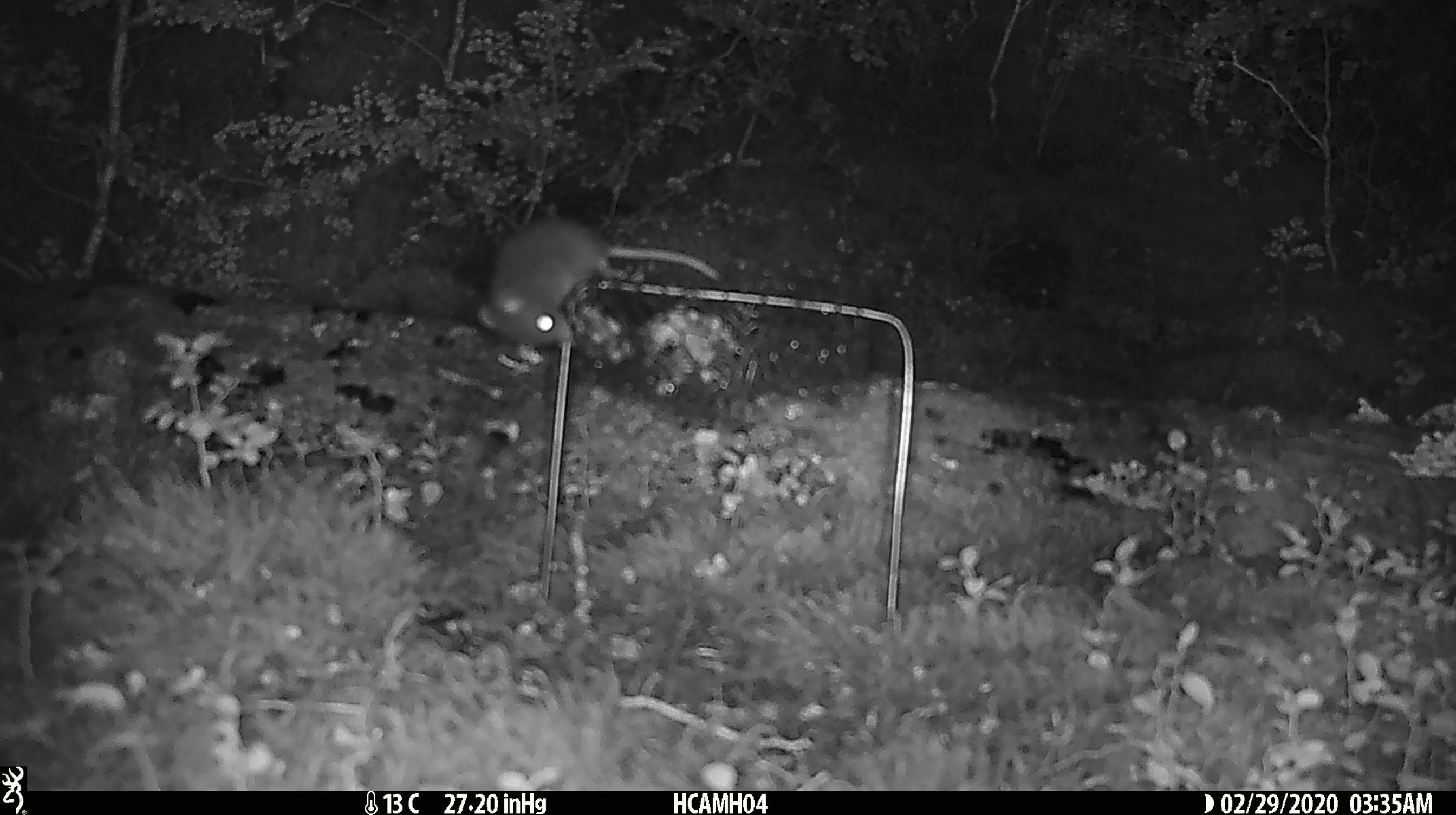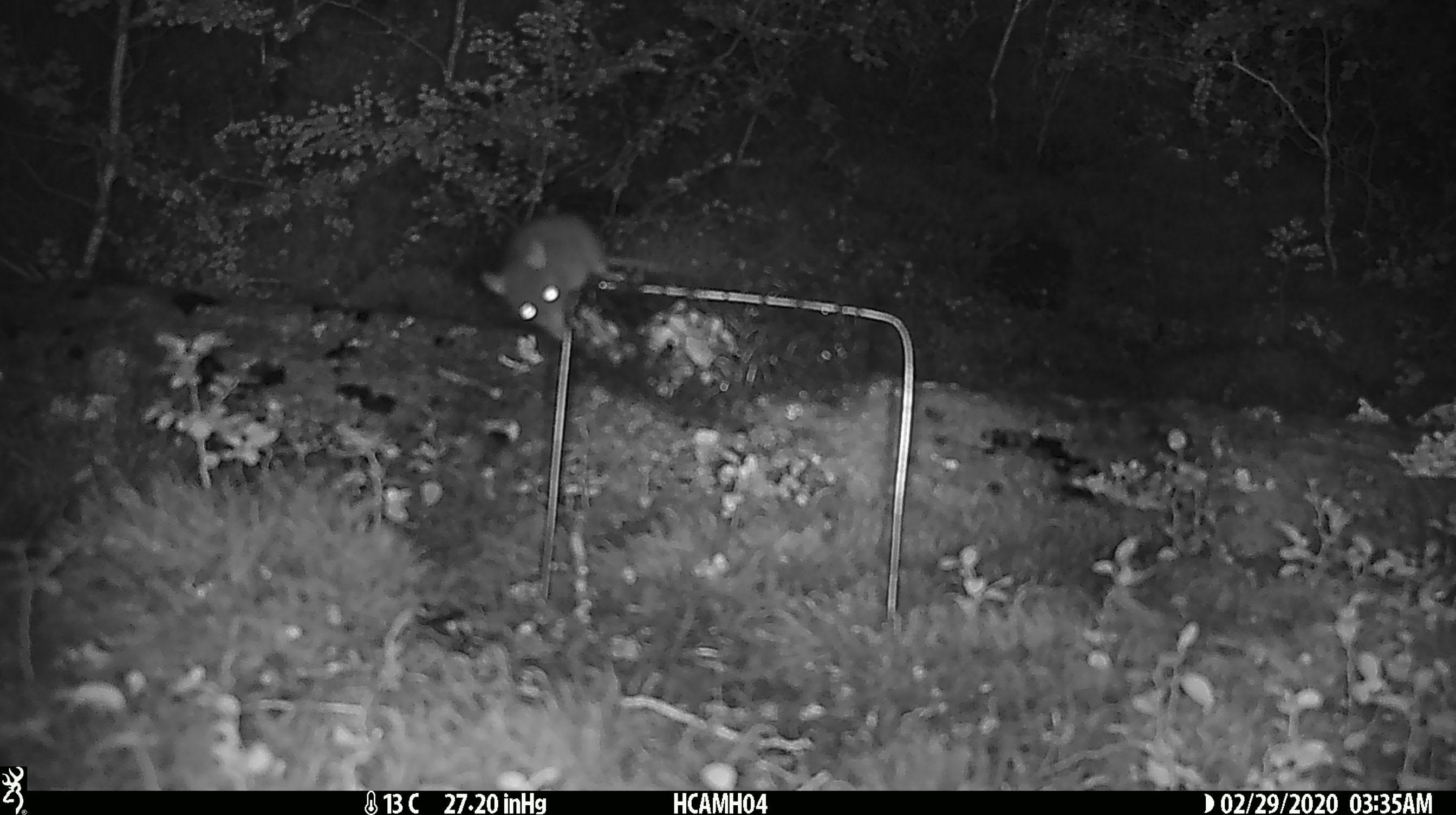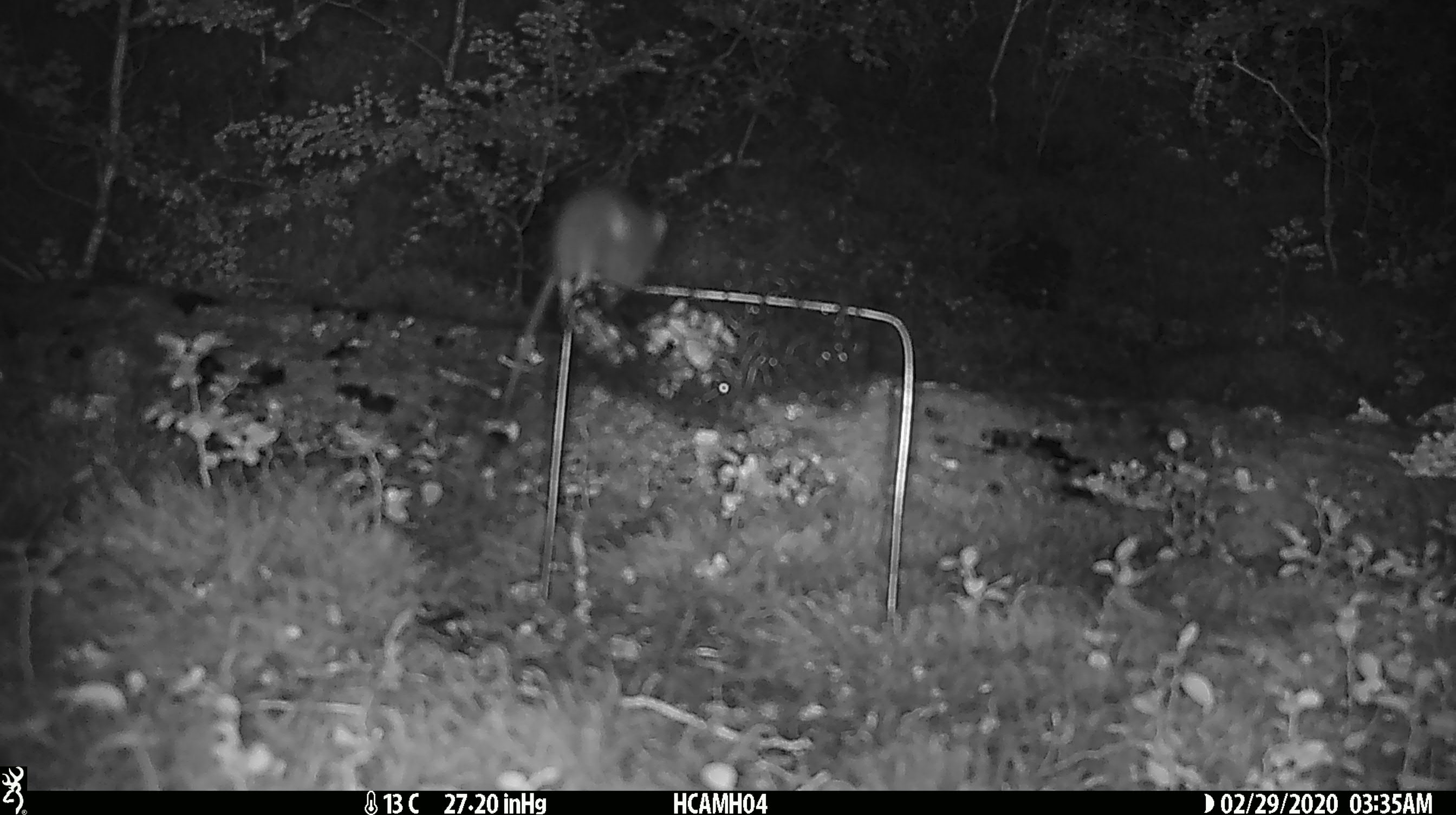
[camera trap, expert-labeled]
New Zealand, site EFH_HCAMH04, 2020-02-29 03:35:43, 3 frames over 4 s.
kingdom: Animalia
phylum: Chordata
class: Mammalia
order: Rodentia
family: Muridae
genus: Mus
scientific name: Mus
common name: mouse